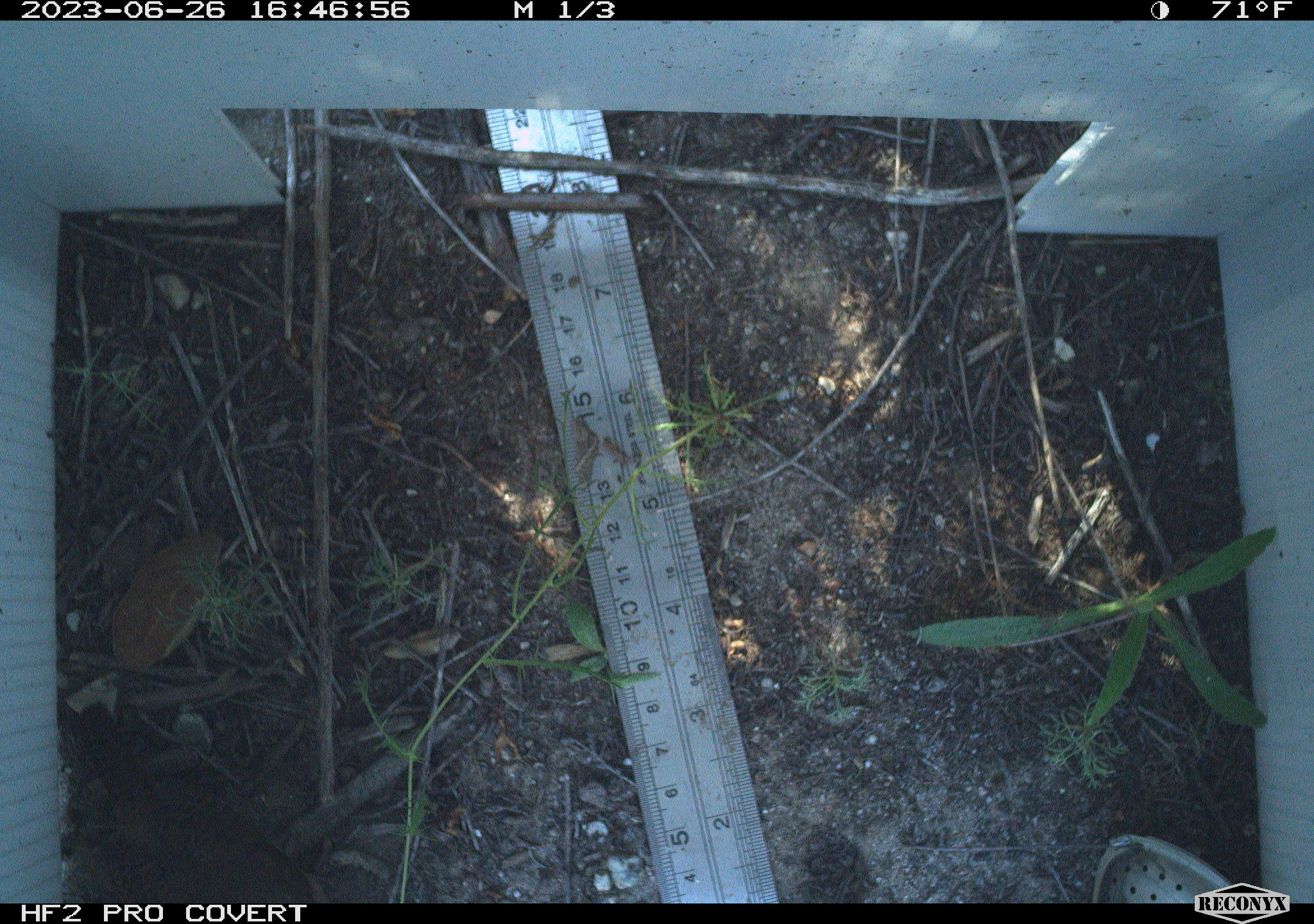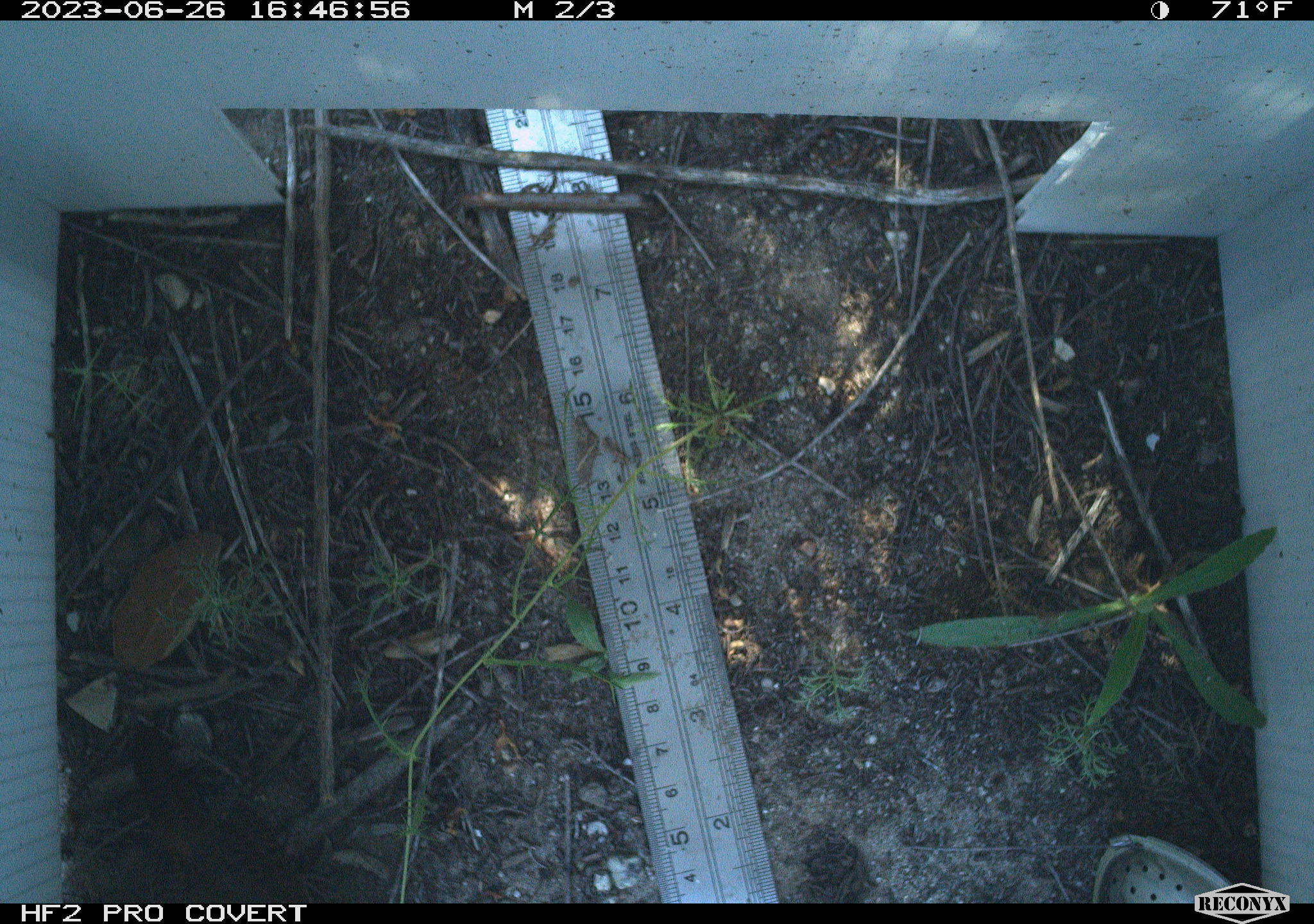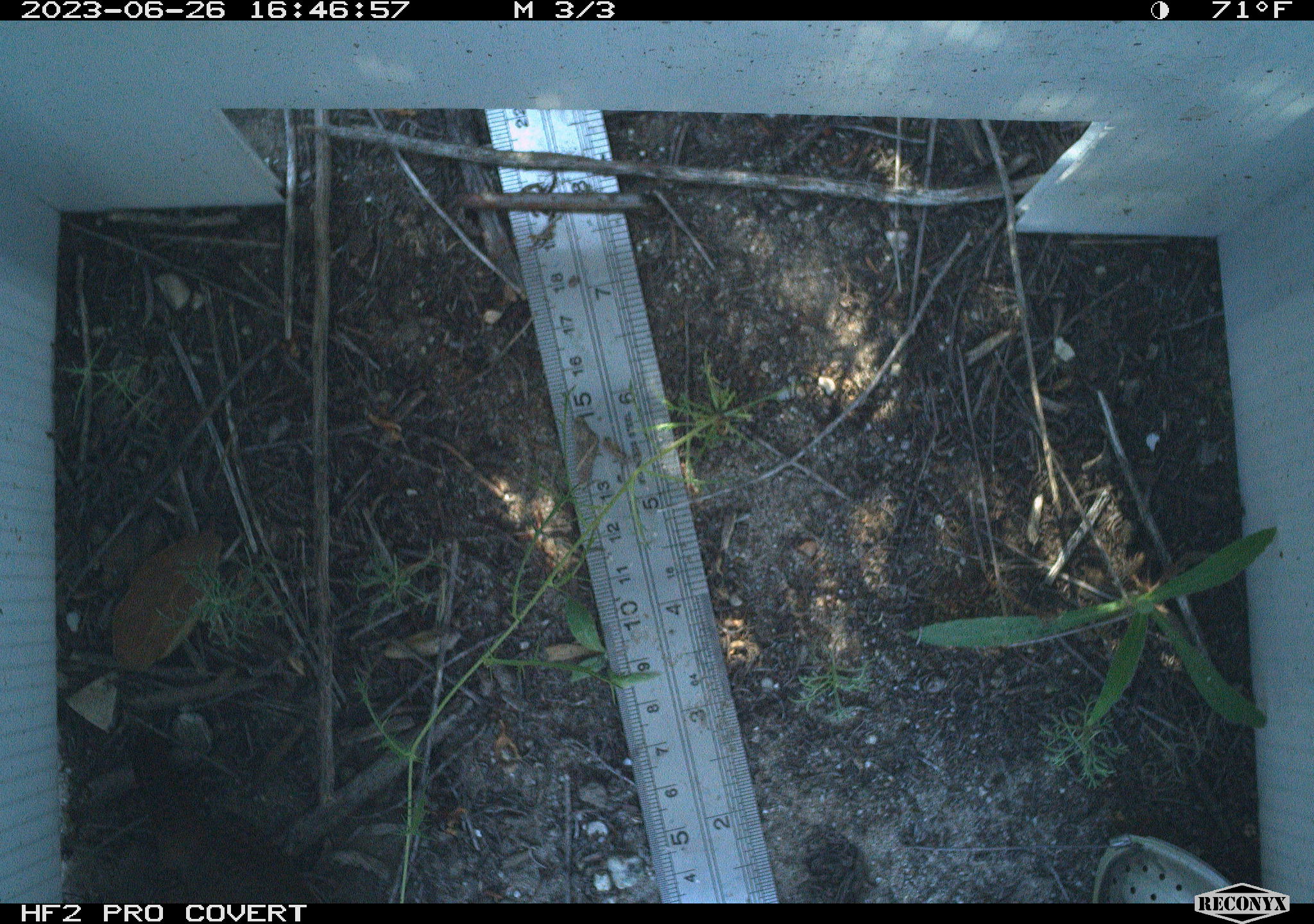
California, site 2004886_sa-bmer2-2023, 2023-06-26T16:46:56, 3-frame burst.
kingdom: Animalia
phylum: Chordata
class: Aves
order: Passeriformes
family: Troglodytidae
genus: Thryomanes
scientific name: Thryomanes bewickii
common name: bewick's wren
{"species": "bewick's wren (Thryomanes bewickii)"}